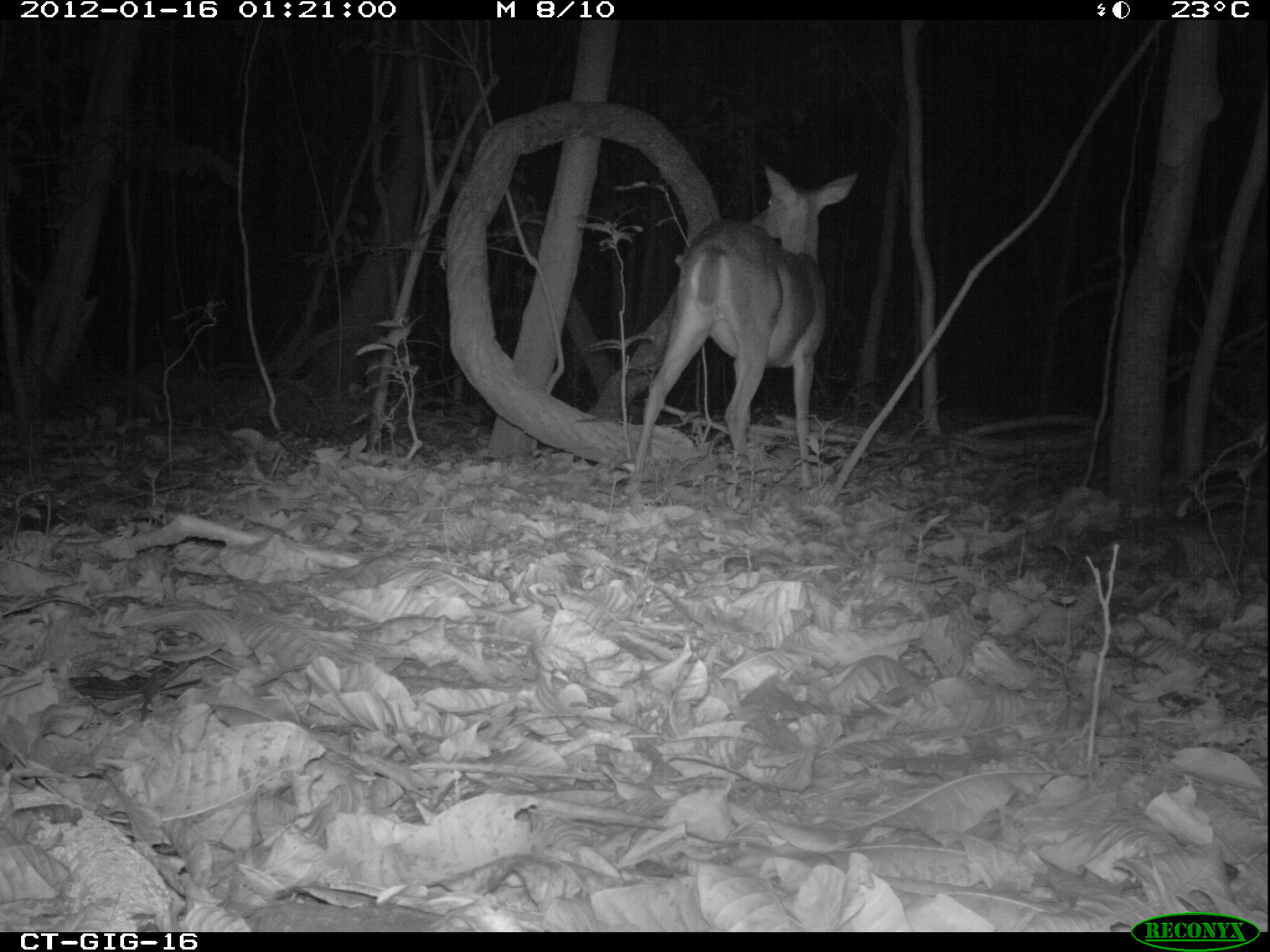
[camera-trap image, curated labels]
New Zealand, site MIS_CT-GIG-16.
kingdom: Animalia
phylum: Chordata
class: Mammalia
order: Artiodactyla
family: Cervidae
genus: Odocoileus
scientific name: Odocoileus virginianus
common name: white-tailed deer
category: white tailed deer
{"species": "white tailed deer (white-tailed deer) (Odocoileus virginianus)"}